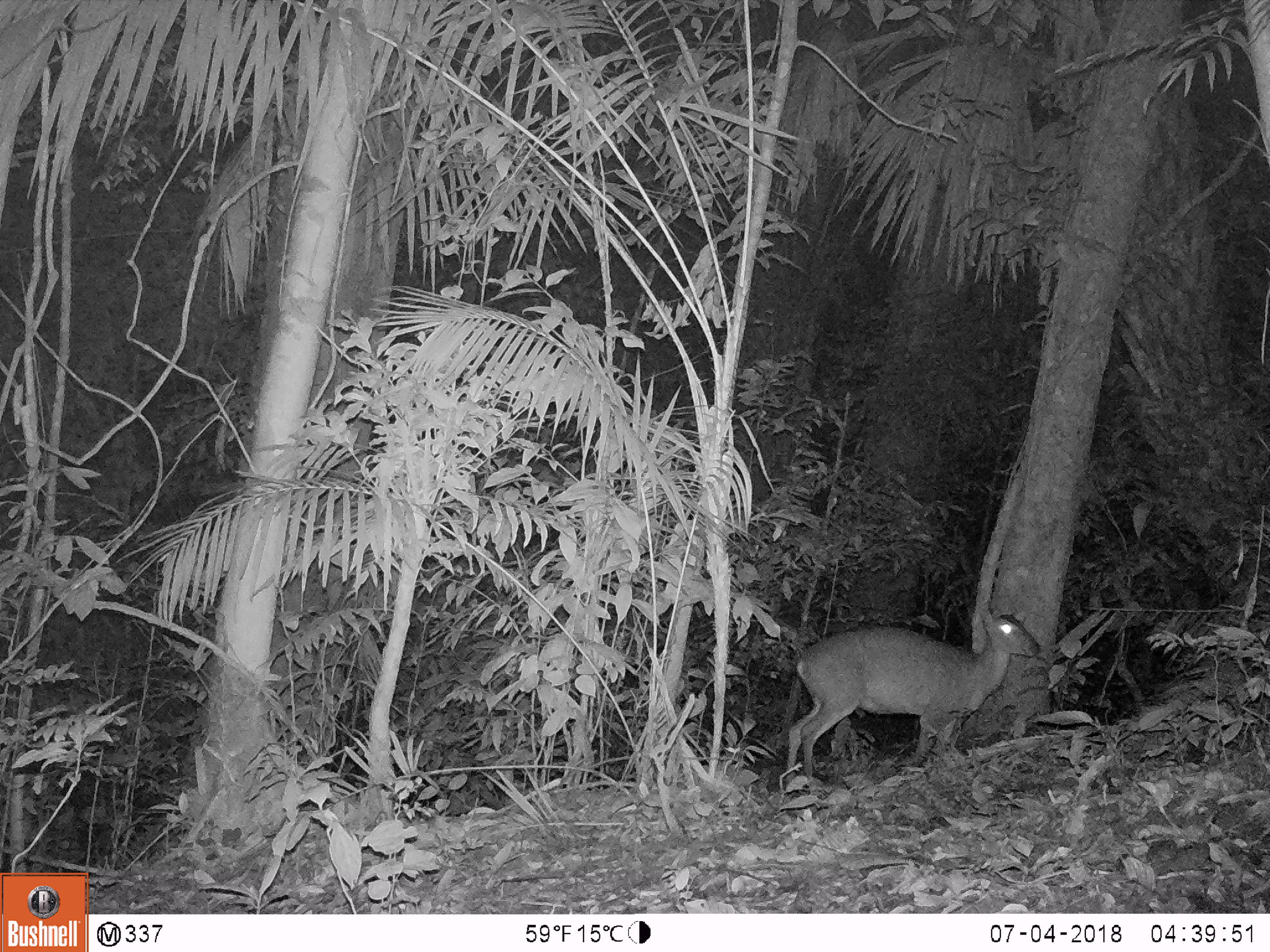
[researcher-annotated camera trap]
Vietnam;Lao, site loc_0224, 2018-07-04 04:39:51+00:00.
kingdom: Animalia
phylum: Chordata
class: Mammalia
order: Artiodactyla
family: Cervidae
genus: Muntiacus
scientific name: Muntiacus vuquangensis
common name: large-antlered muntjac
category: large antlered muntjac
Large antlered muntjac (large-antlered muntjac) (Muntiacus vuquangensis). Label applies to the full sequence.